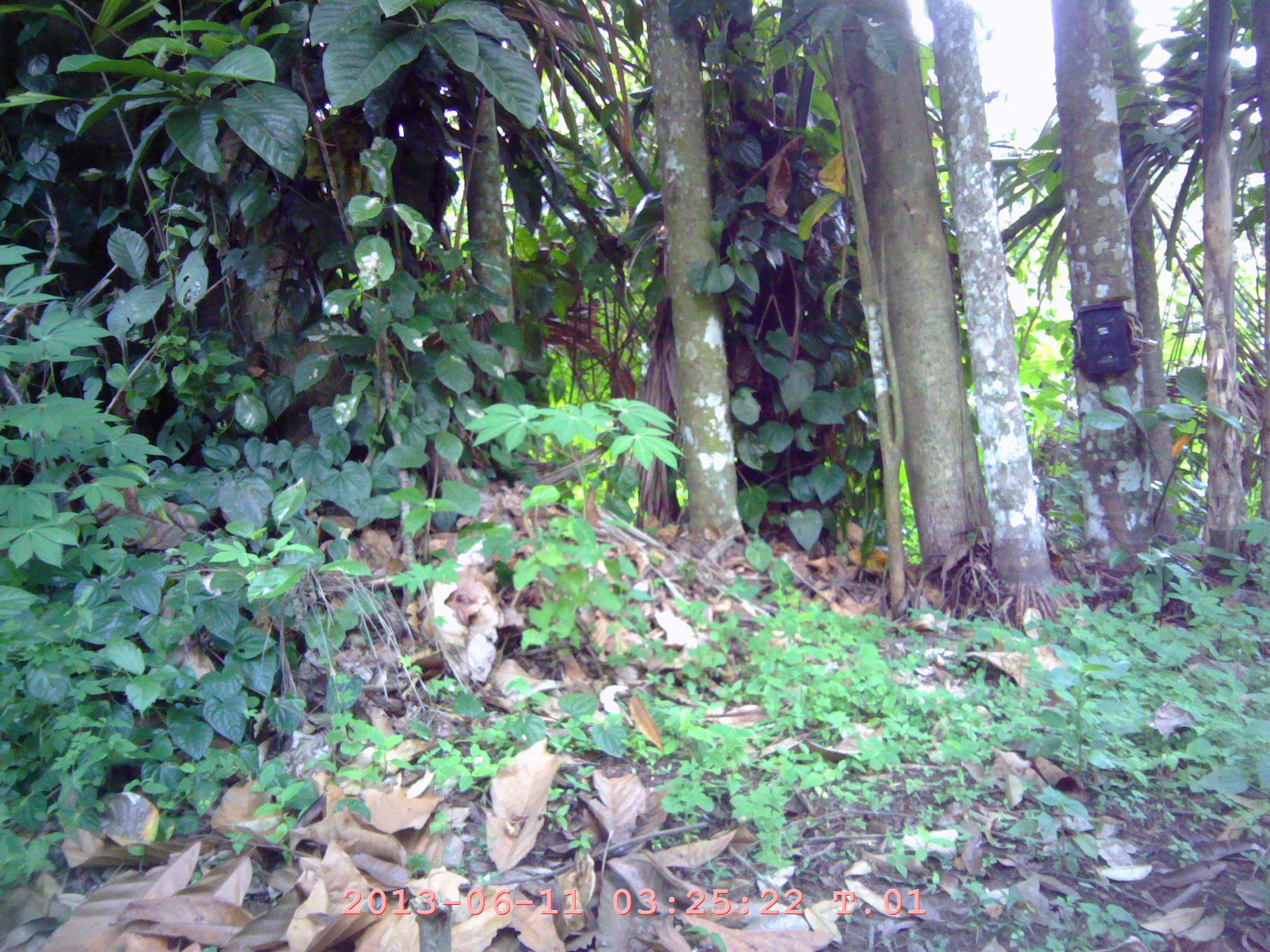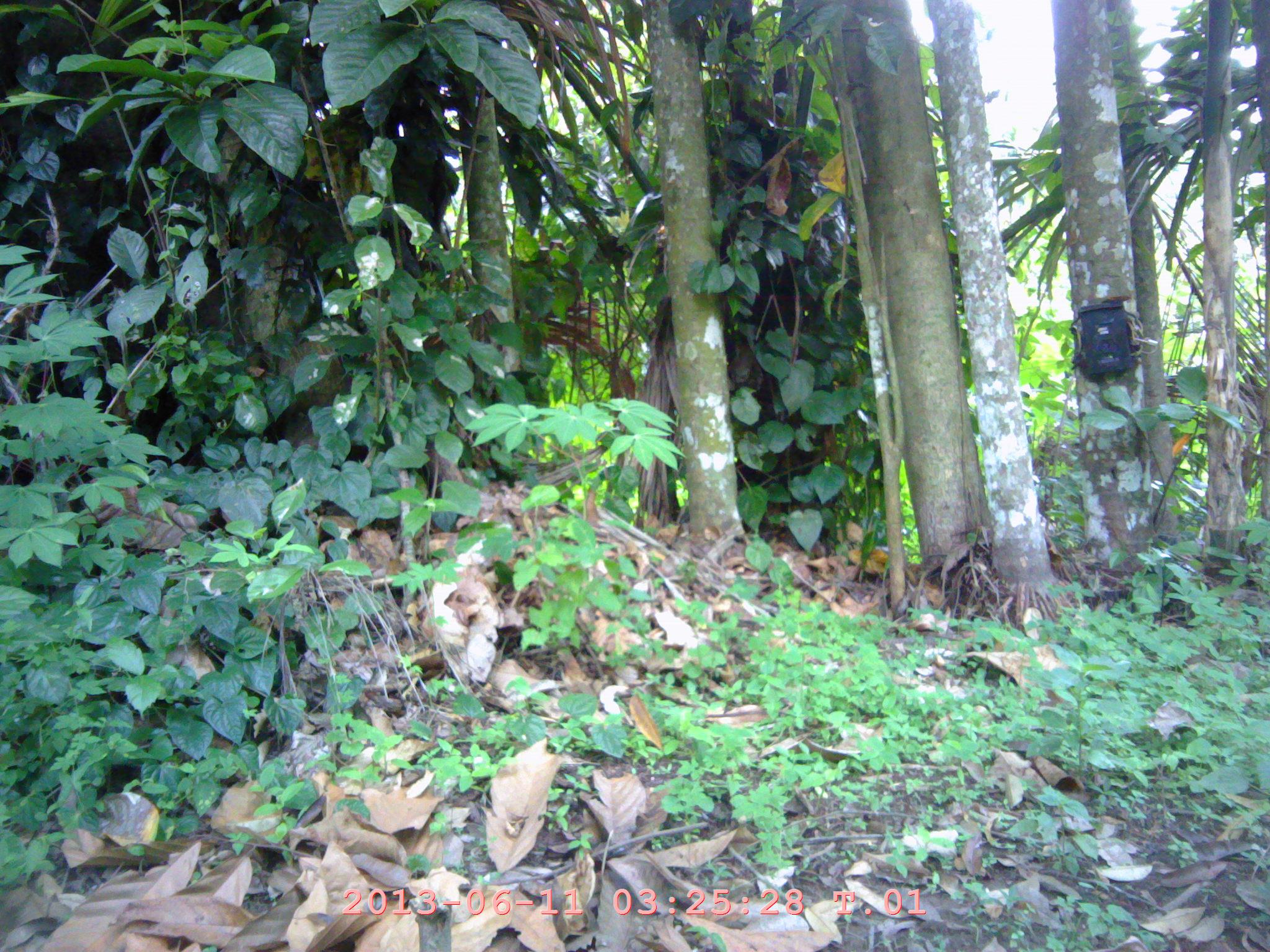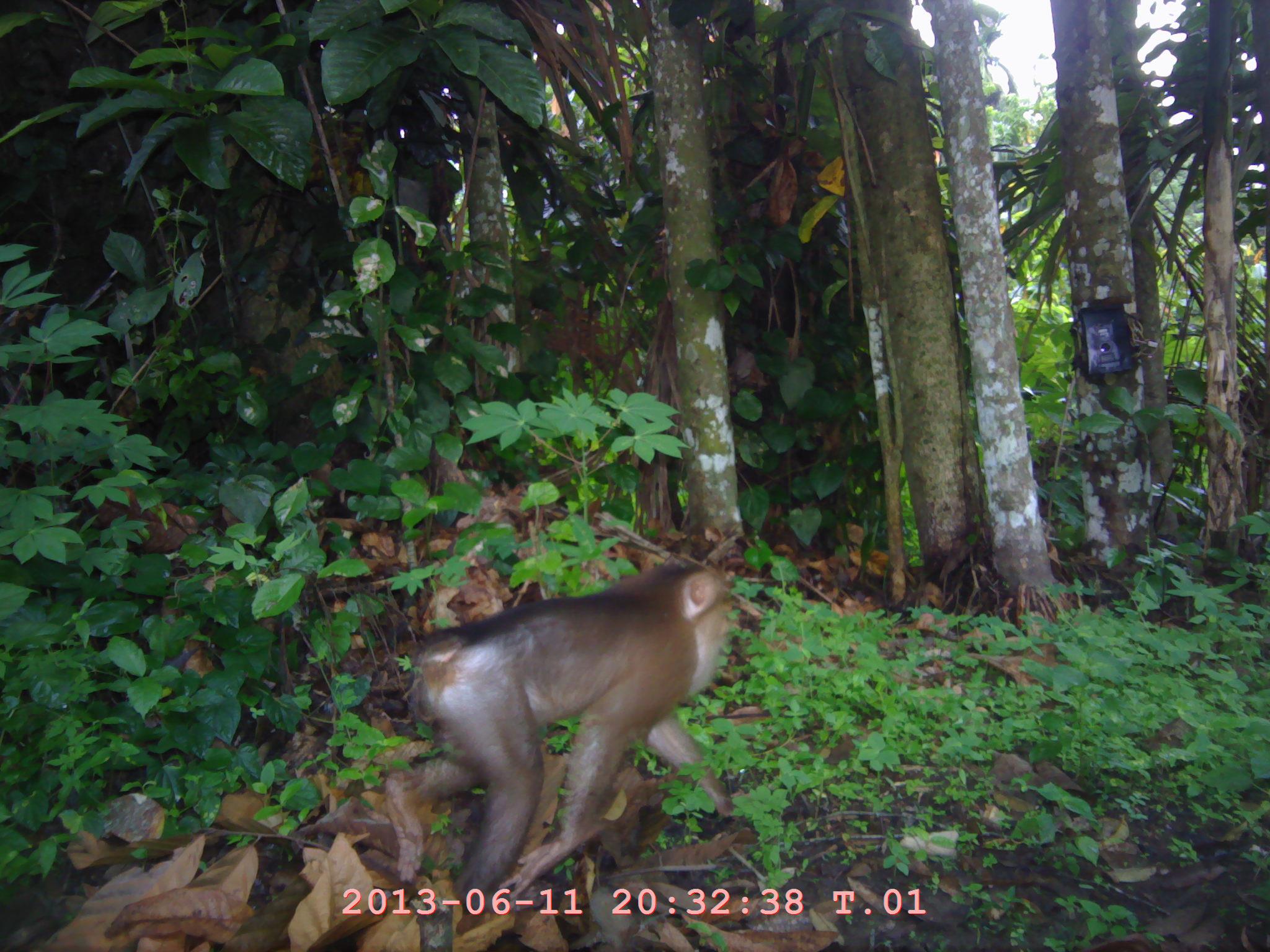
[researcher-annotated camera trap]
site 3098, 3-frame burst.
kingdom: Animalia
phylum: Chordata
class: Mammalia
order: Primates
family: Cercopithecidae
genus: Macaca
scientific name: Macaca nemestrina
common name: southern pig-tailed macaque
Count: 1.